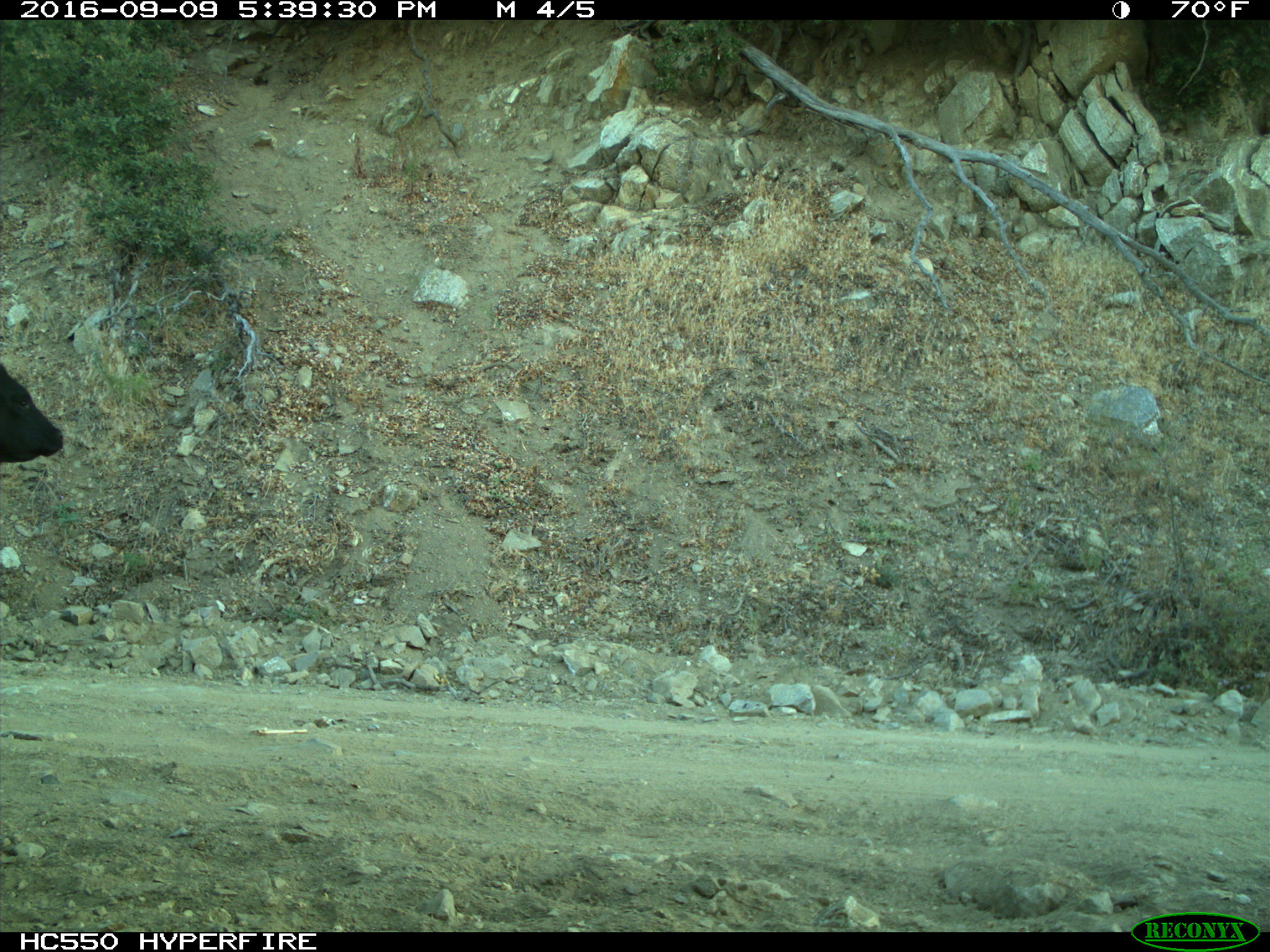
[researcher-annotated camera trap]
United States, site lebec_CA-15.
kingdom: Animalia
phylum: Chordata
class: Mammalia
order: Artiodactyla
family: Bovidae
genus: Bos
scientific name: Bos taurus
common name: domestic cow